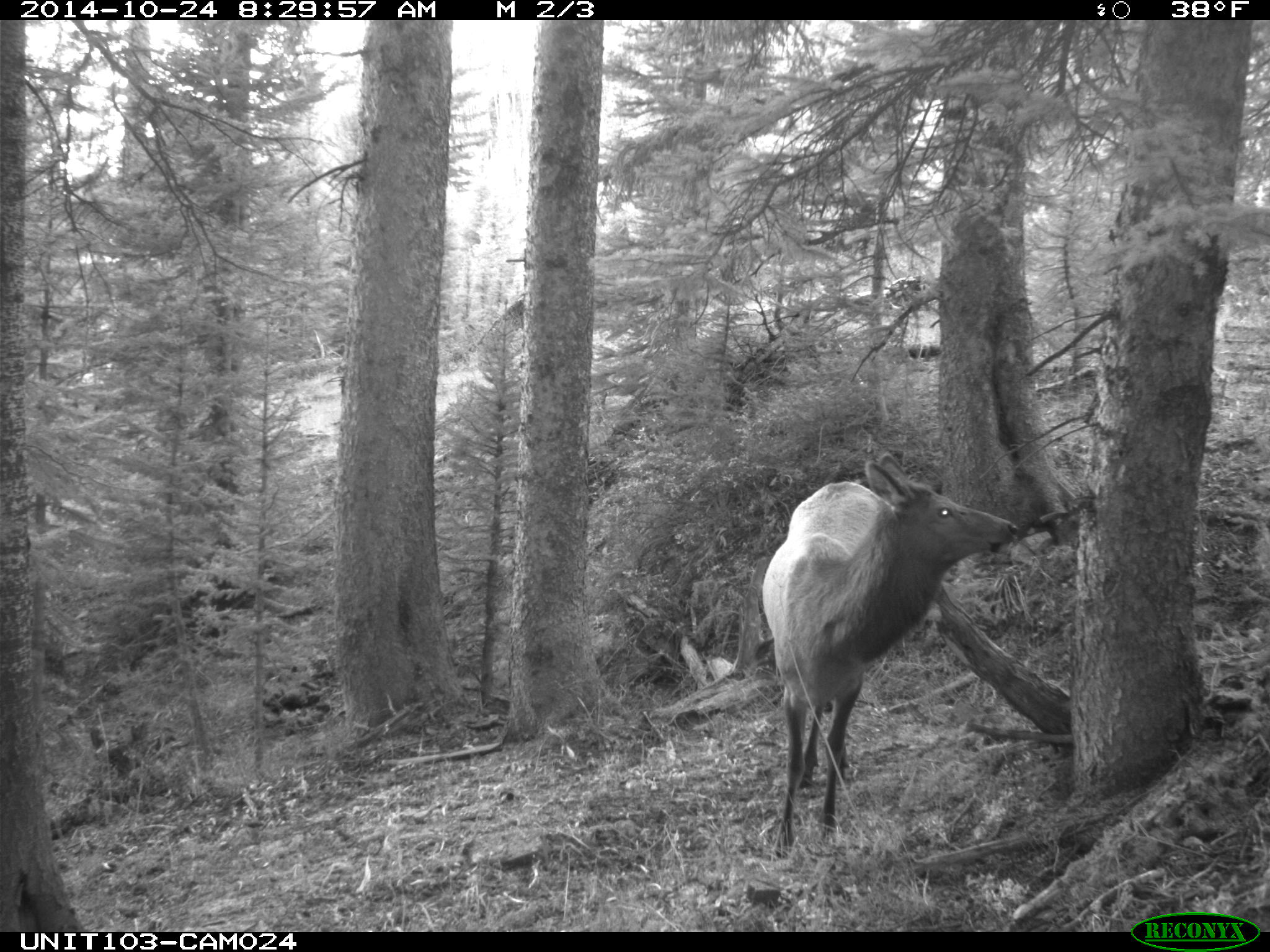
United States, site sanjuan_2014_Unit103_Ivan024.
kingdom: Animalia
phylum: Chordata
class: Mammalia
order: Artiodactyla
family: Cervidae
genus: Cervus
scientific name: Cervus elaphus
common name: red deer